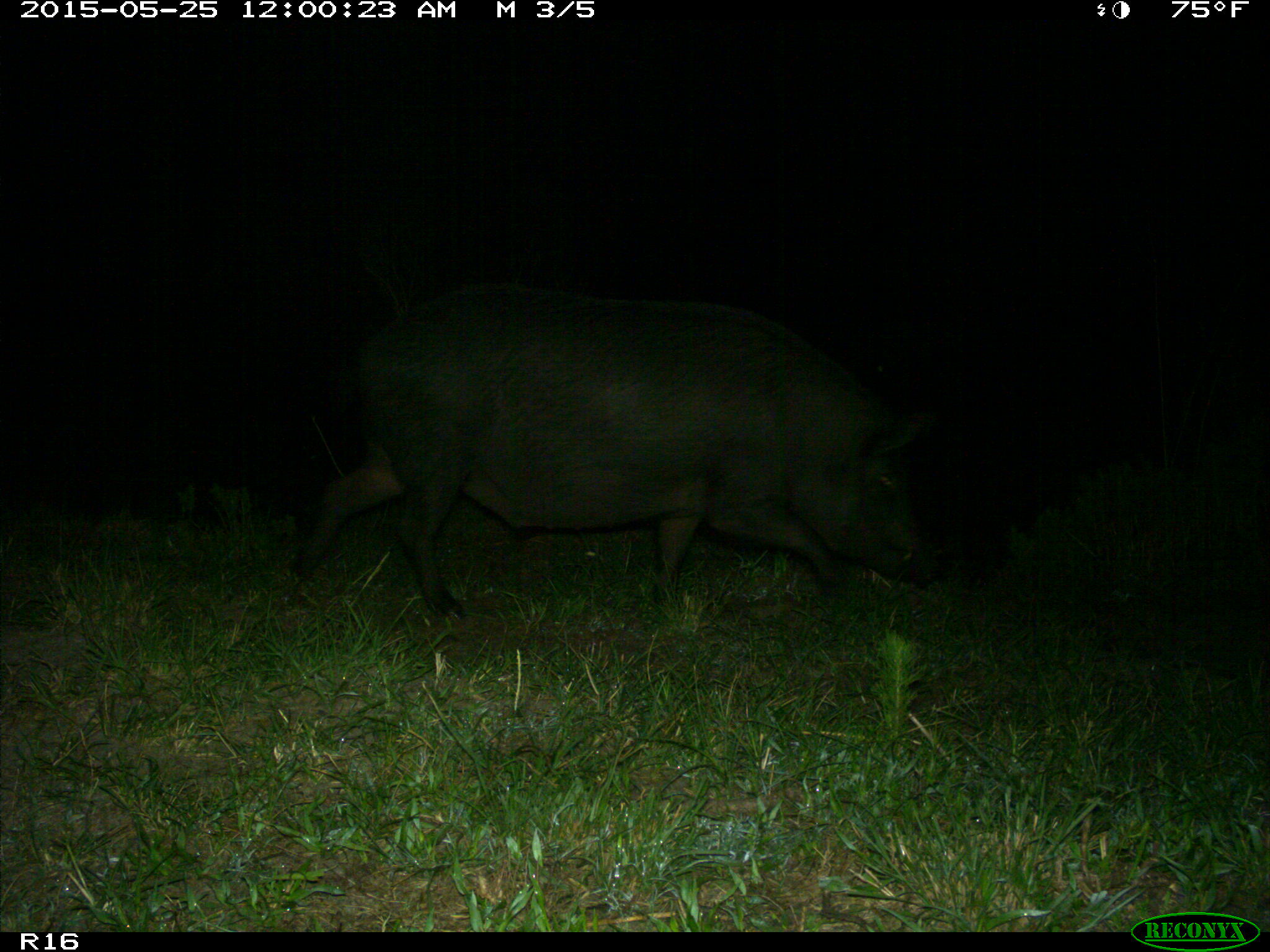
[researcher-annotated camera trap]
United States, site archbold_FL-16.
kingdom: Animalia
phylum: Chordata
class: Mammalia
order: Artiodactyla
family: Suidae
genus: Sus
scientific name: Sus scrofa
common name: wild boar